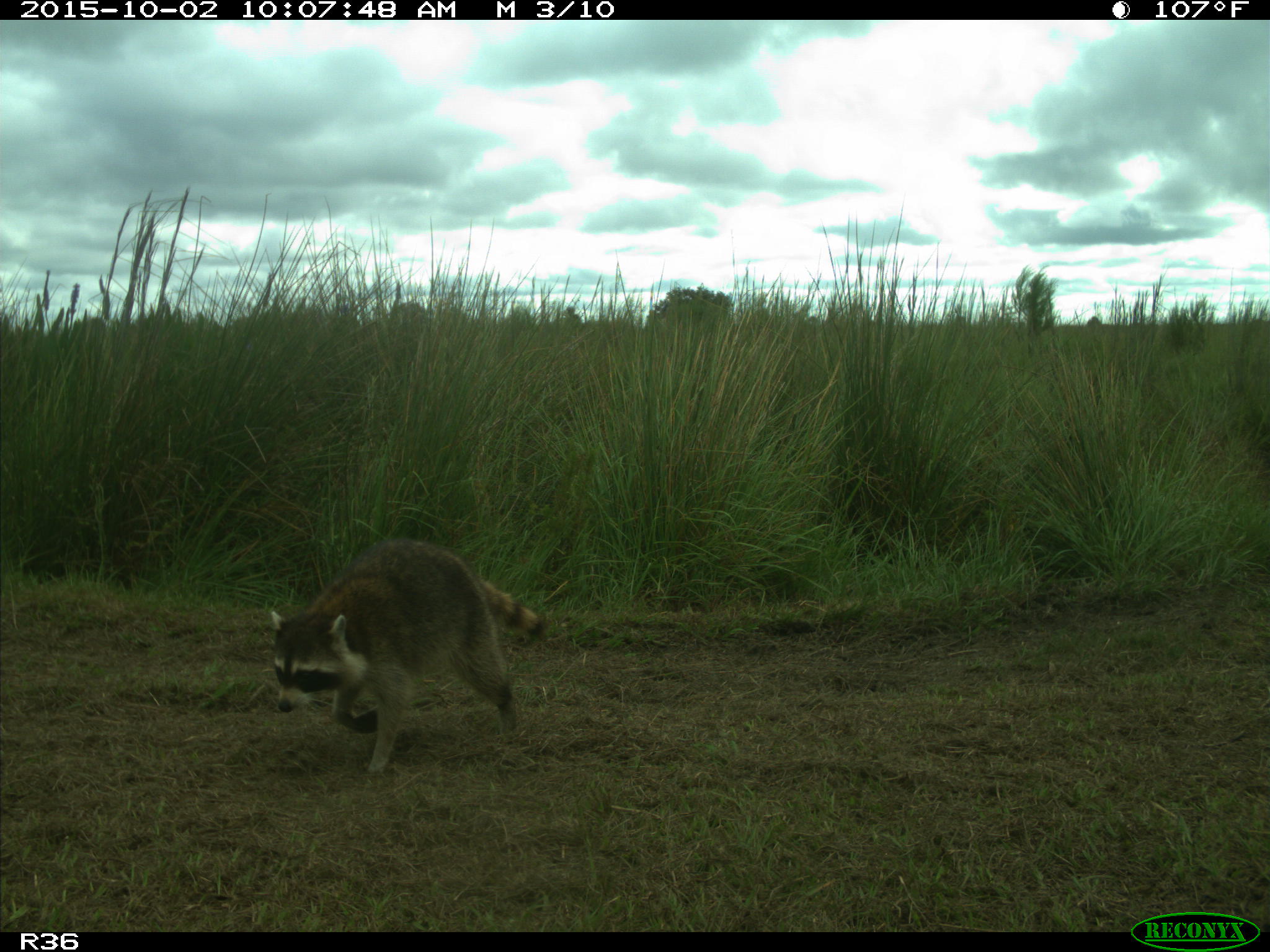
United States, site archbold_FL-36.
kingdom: Animalia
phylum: Chordata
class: Mammalia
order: Carnivora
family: Procyonidae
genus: Procyon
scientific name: Procyon lotor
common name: common raccoon